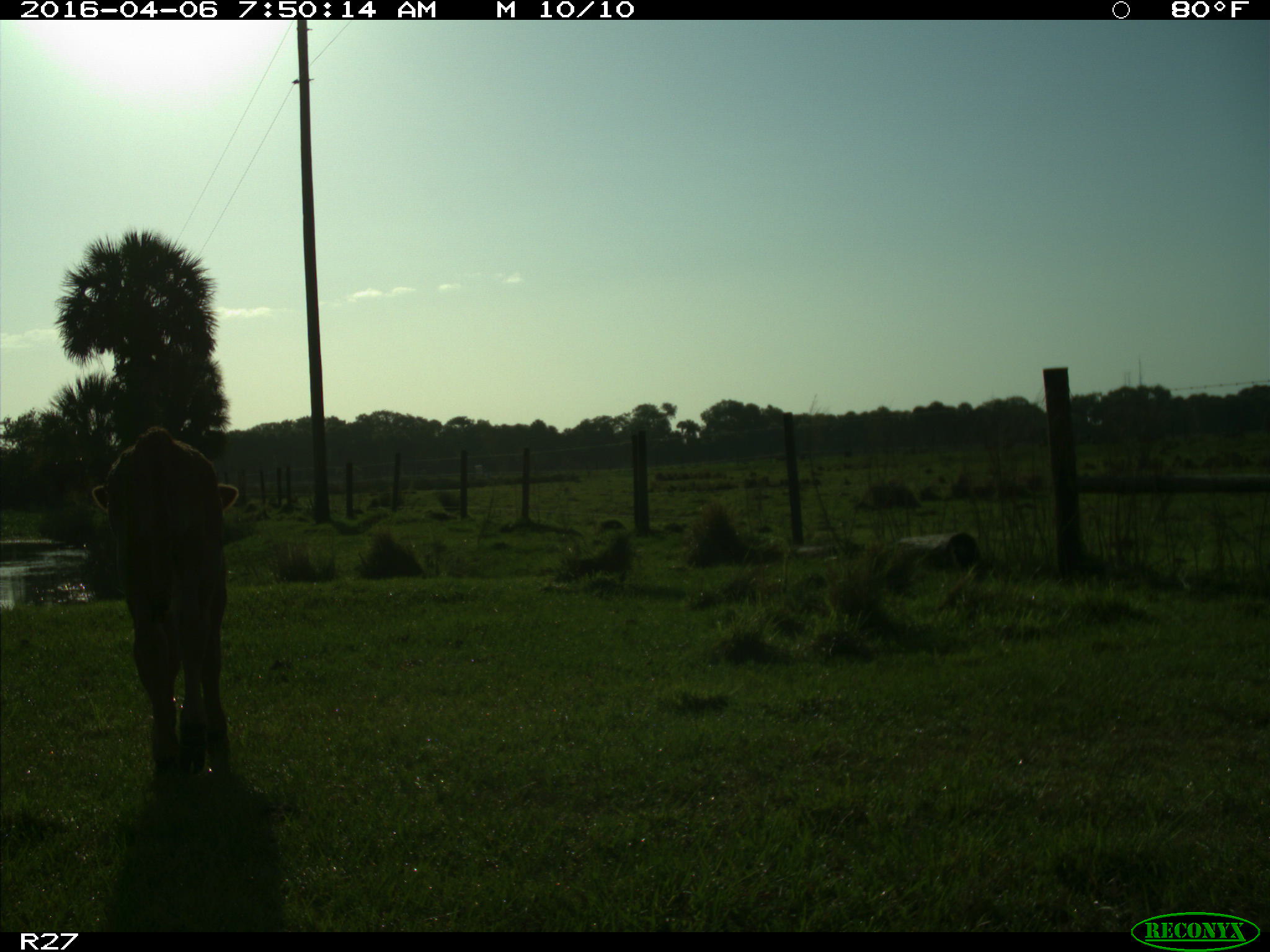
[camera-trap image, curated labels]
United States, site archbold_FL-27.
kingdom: Animalia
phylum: Chordata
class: Mammalia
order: Artiodactyla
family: Bovidae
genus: Bos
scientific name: Bos taurus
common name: domestic cow